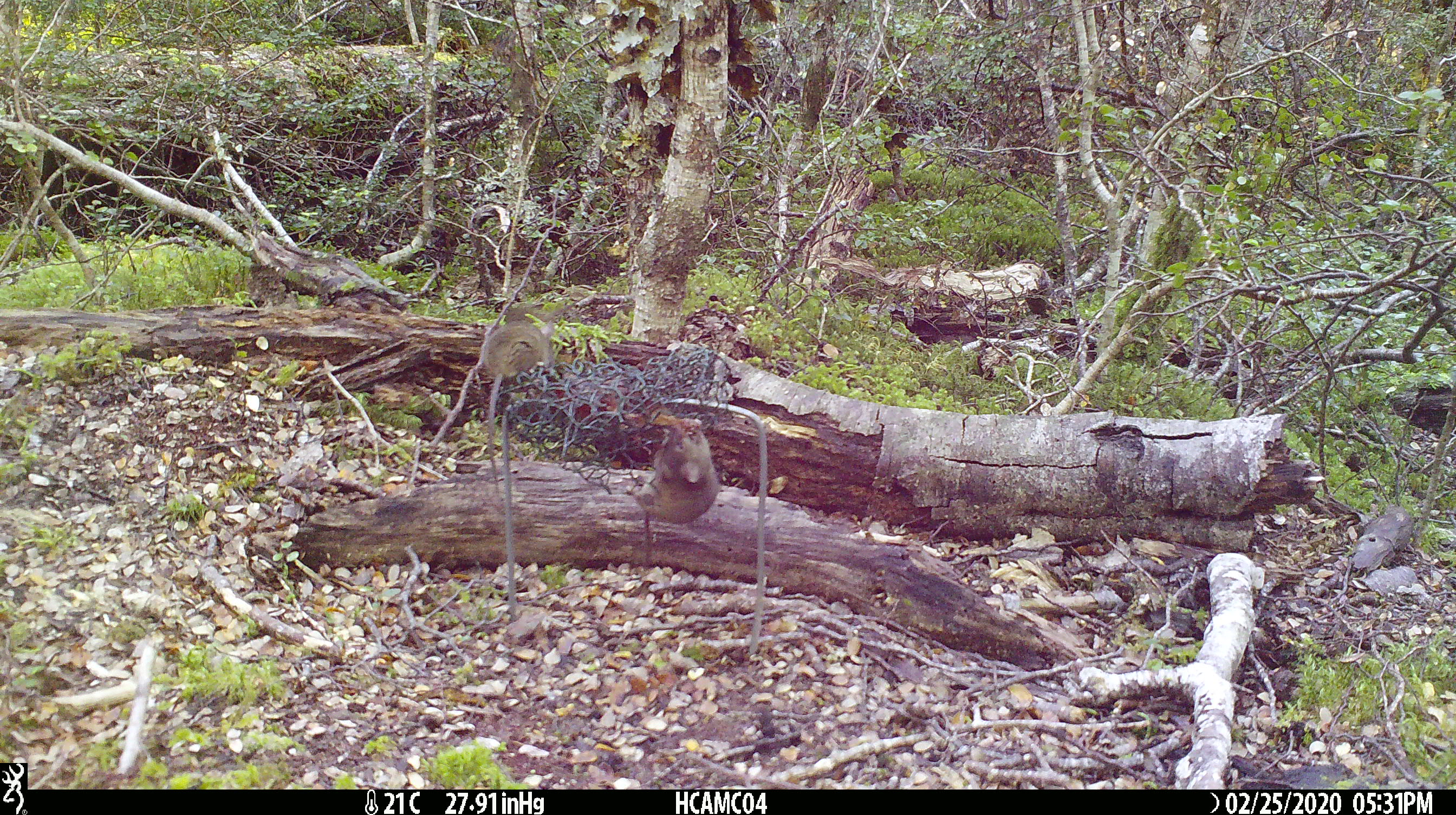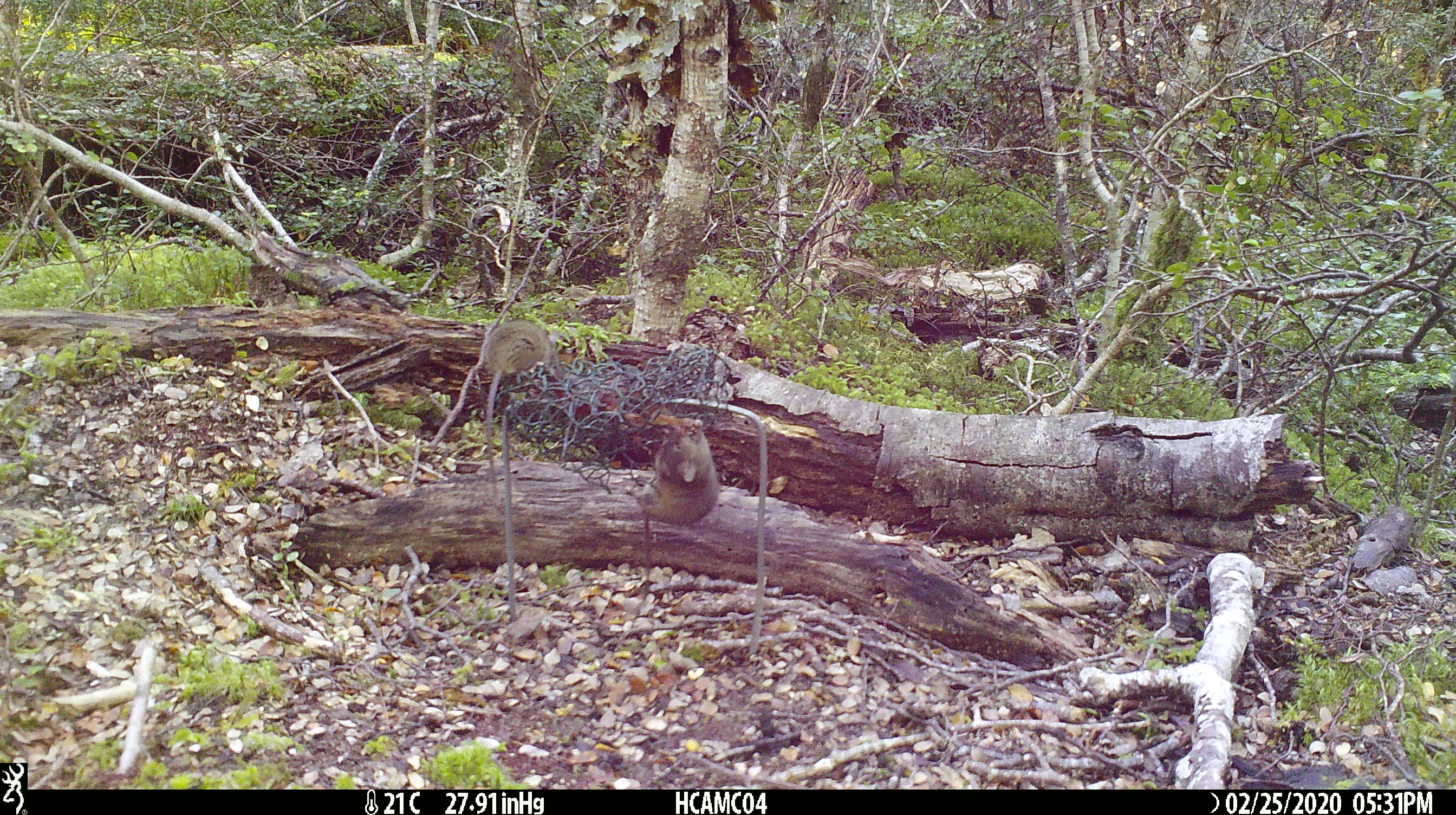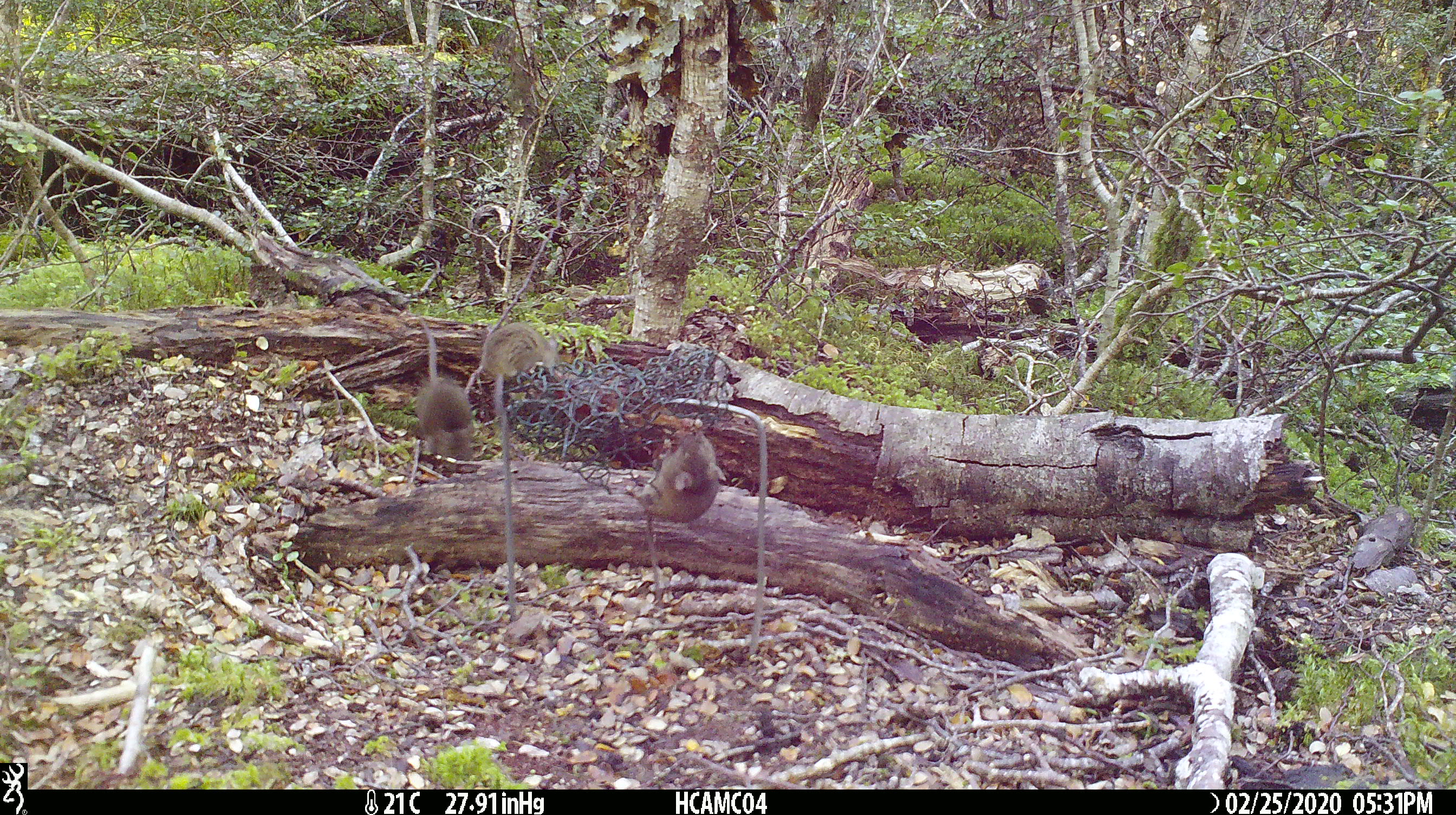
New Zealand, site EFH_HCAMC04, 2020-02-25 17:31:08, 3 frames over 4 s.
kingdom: Animalia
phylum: Chordata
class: Mammalia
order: Rodentia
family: Muridae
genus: Mus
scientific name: Mus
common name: mouse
Mouse (Mus).